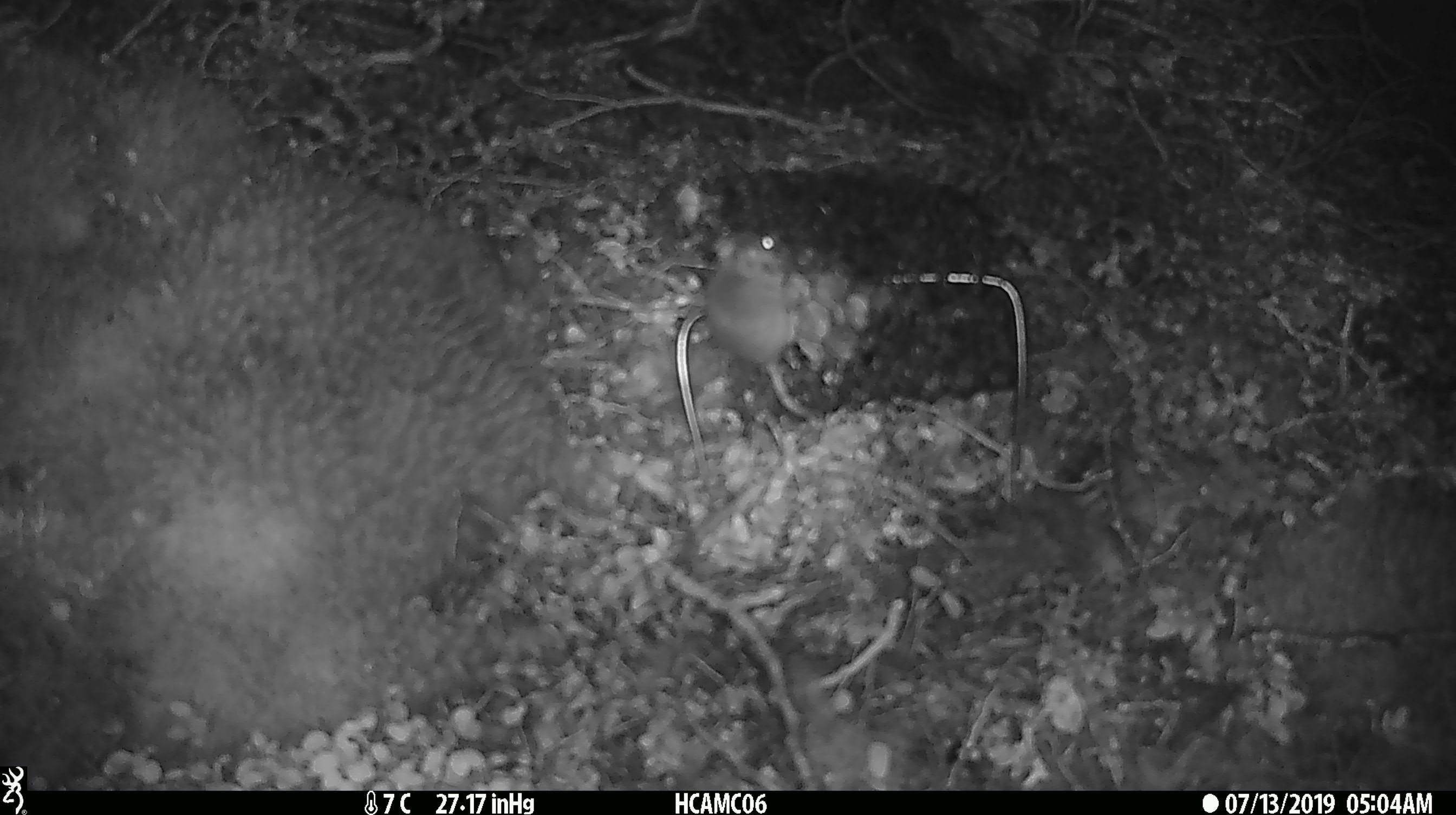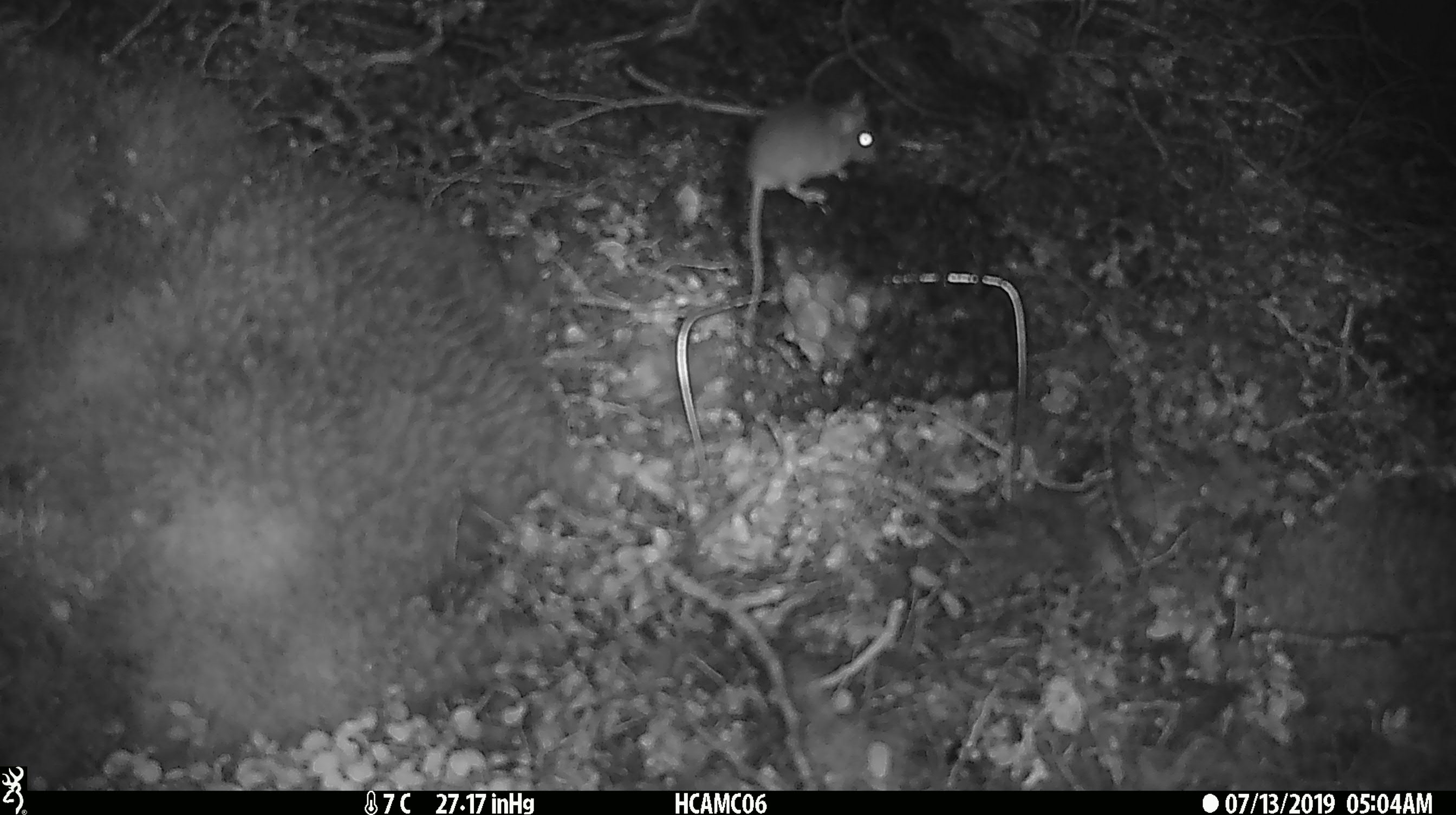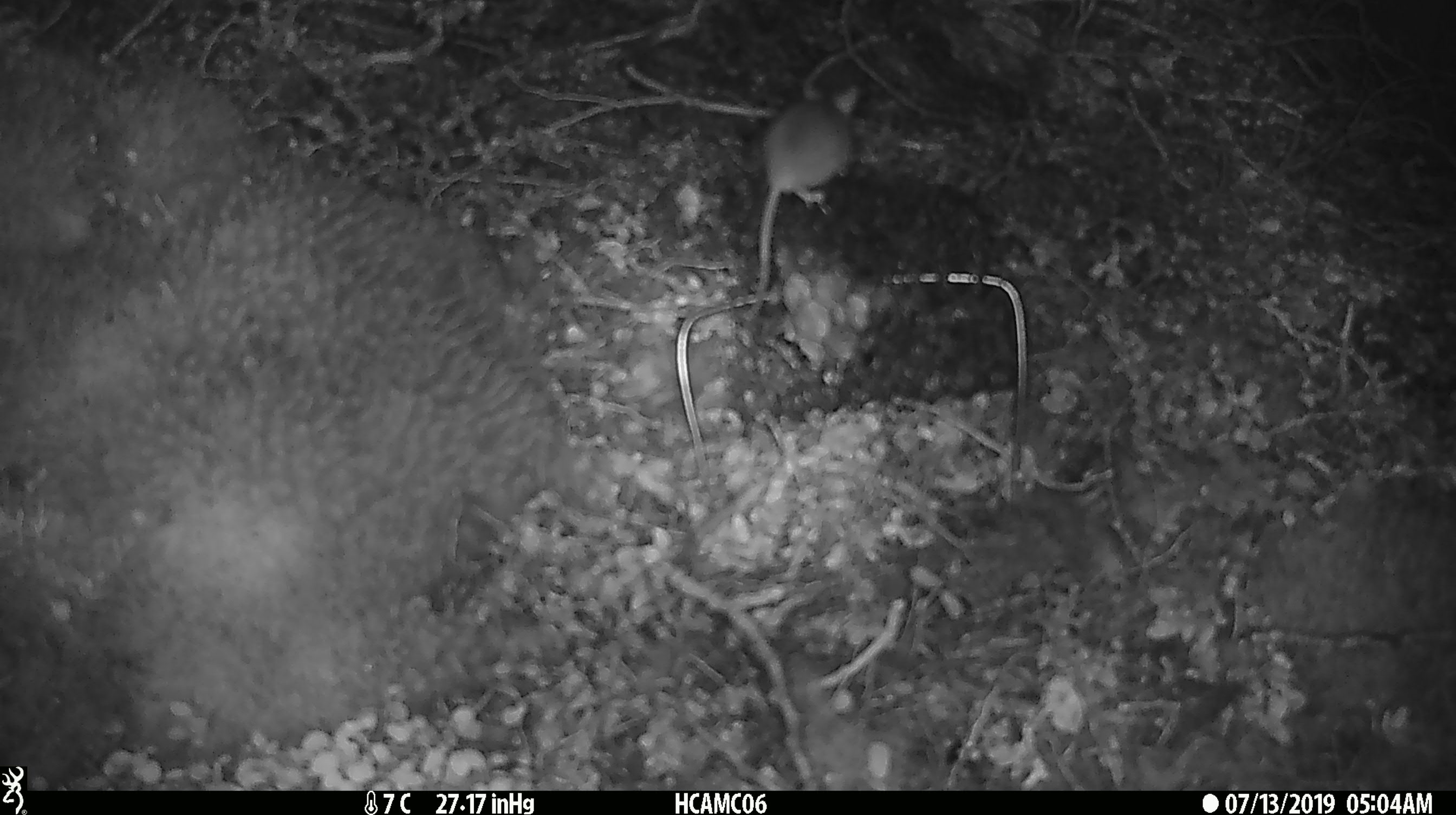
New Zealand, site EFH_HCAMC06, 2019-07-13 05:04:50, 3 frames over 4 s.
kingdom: Animalia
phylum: Chordata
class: Mammalia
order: Rodentia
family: Muridae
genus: Mus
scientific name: Mus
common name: mouse